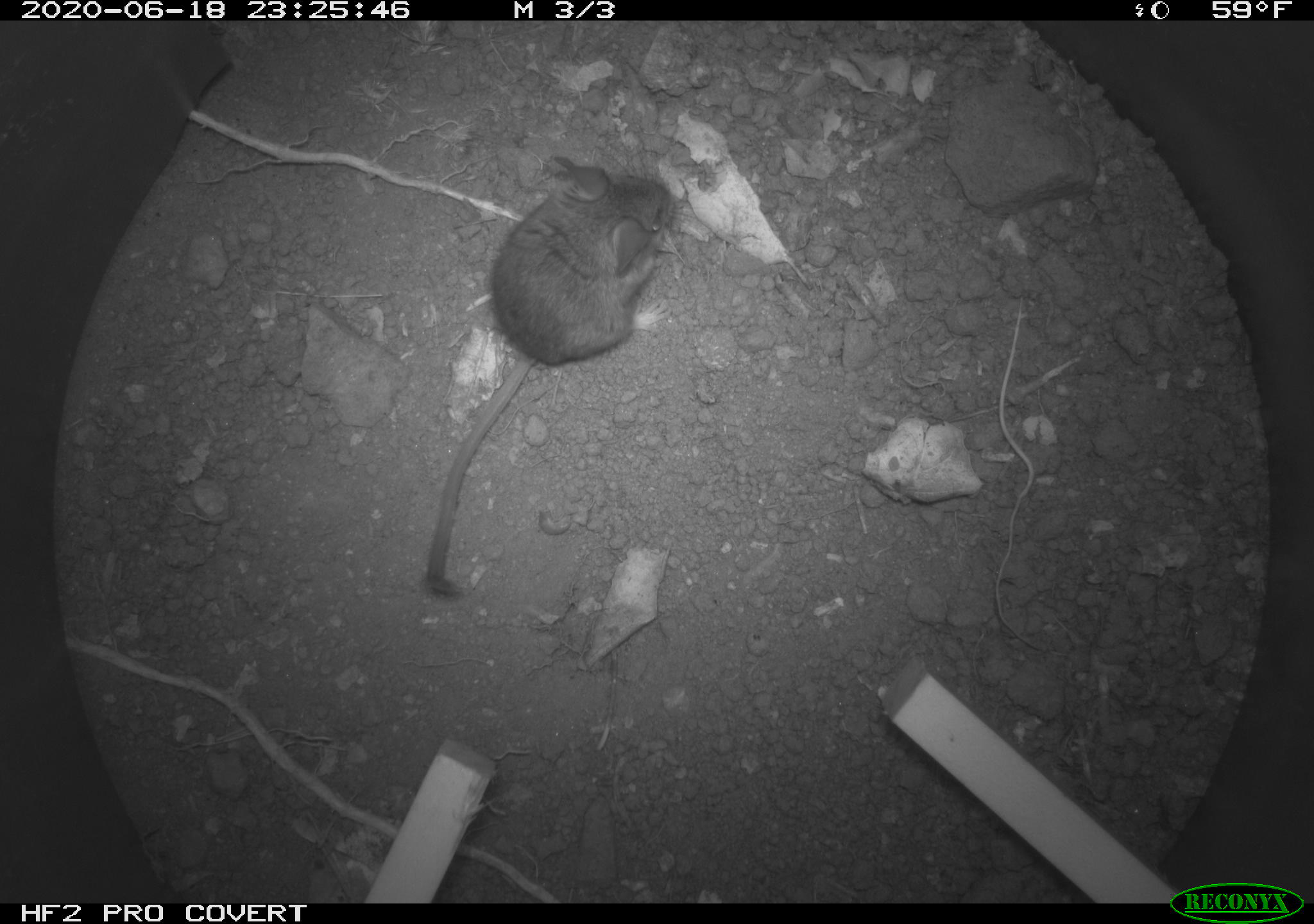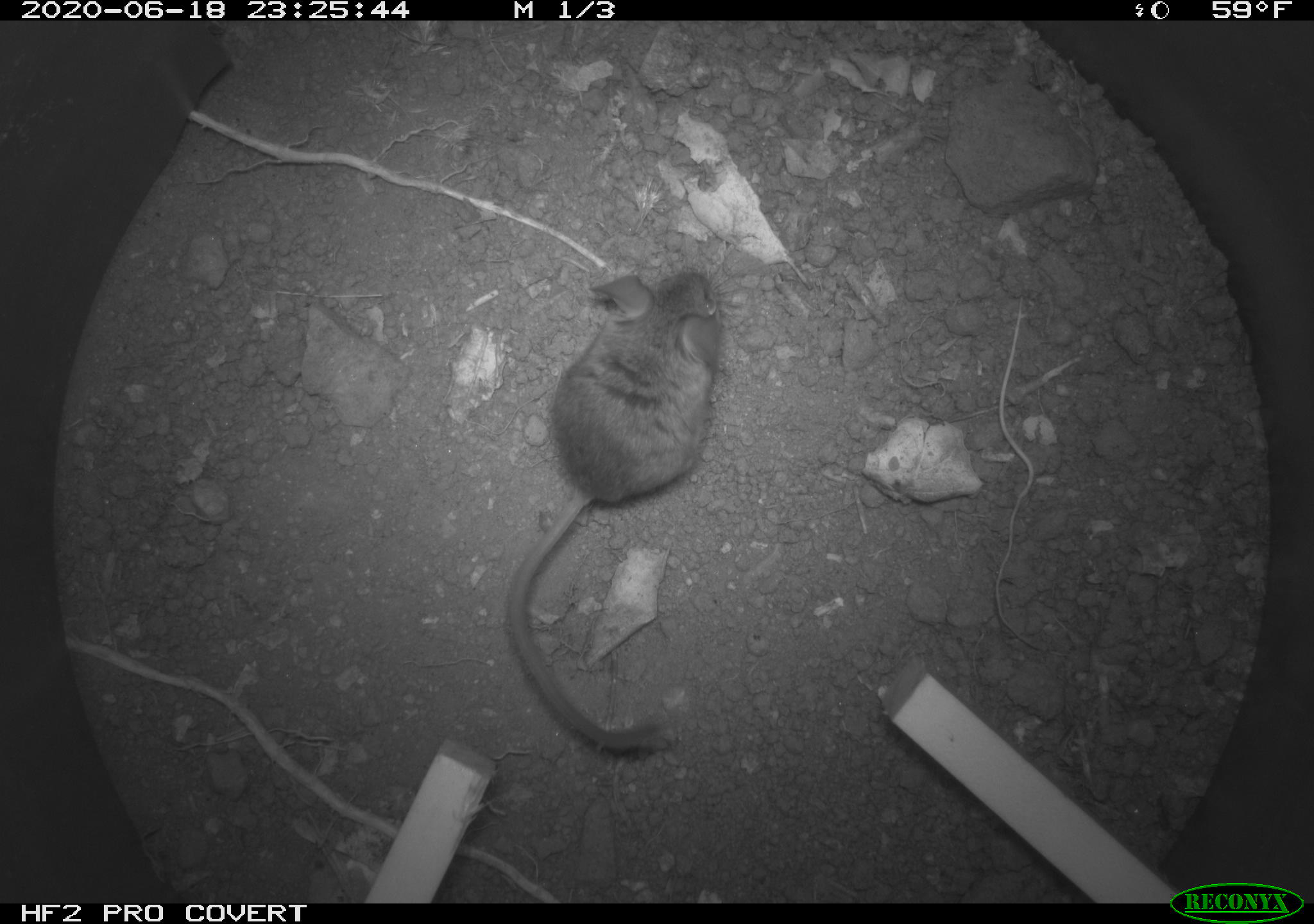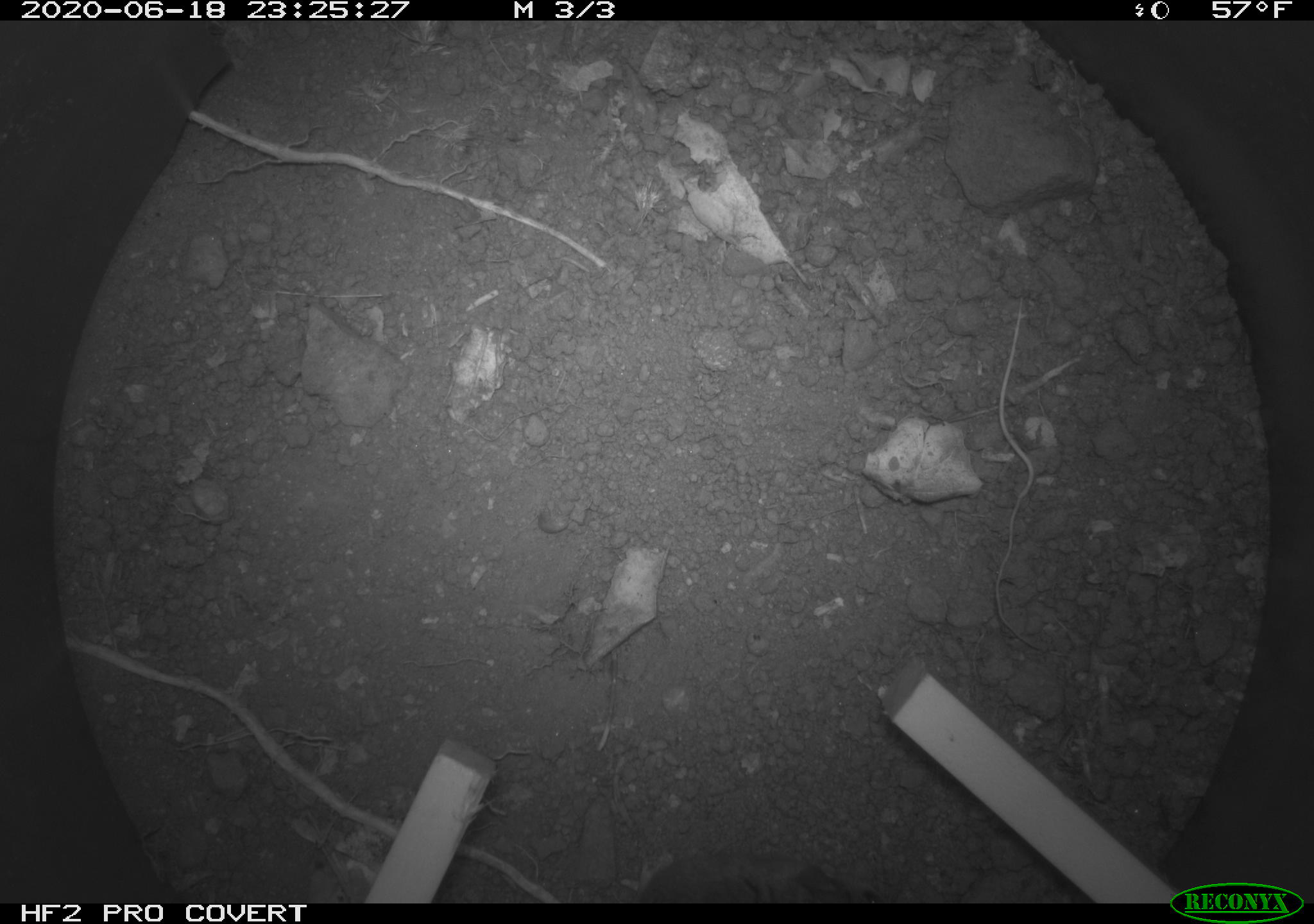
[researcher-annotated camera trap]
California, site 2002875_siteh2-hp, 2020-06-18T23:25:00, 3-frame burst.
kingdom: Animalia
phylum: Chordata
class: Mammalia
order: Rodentia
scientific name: Rodentia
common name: mouse species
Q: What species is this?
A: Mouse species (Rodentia).